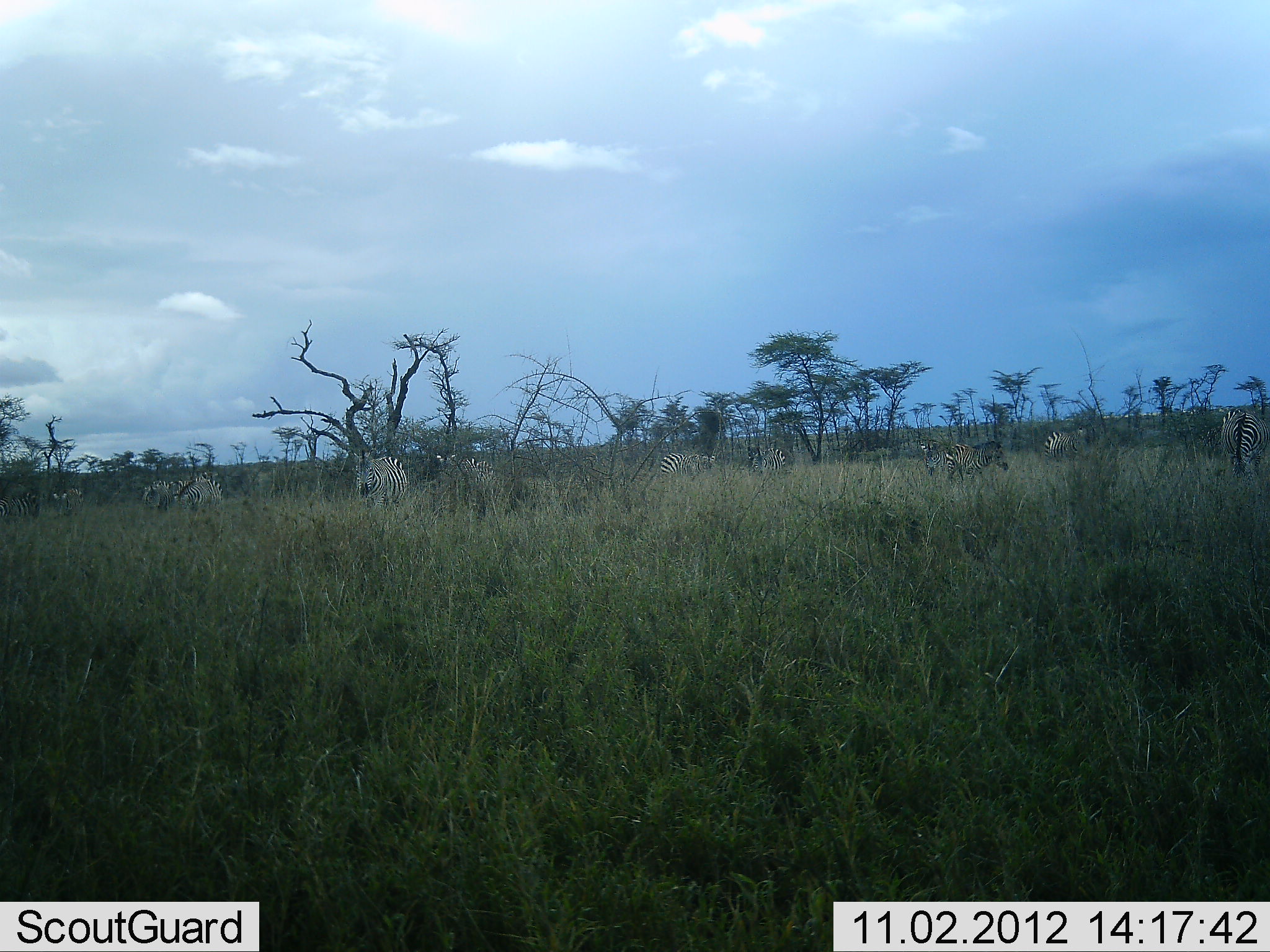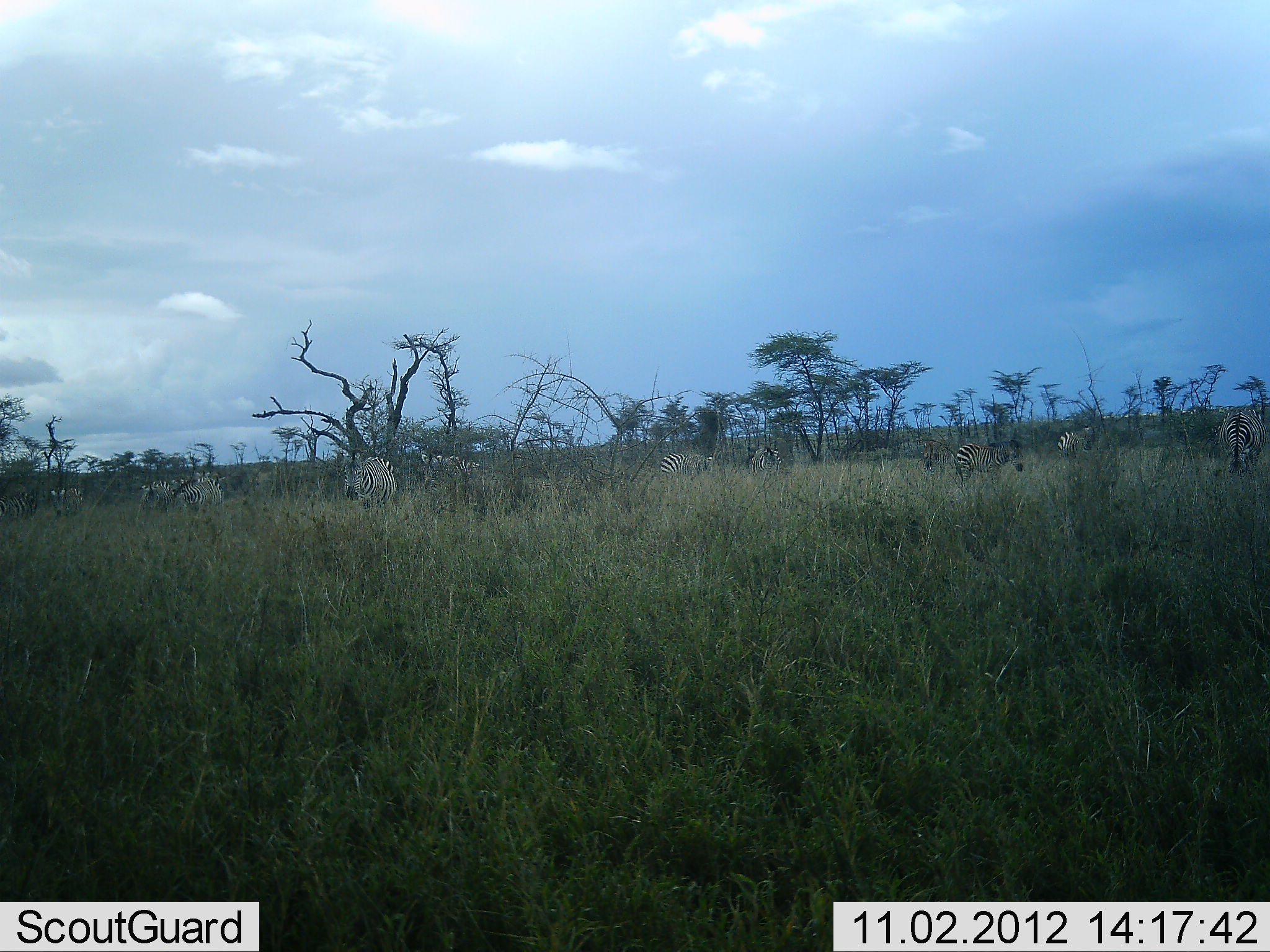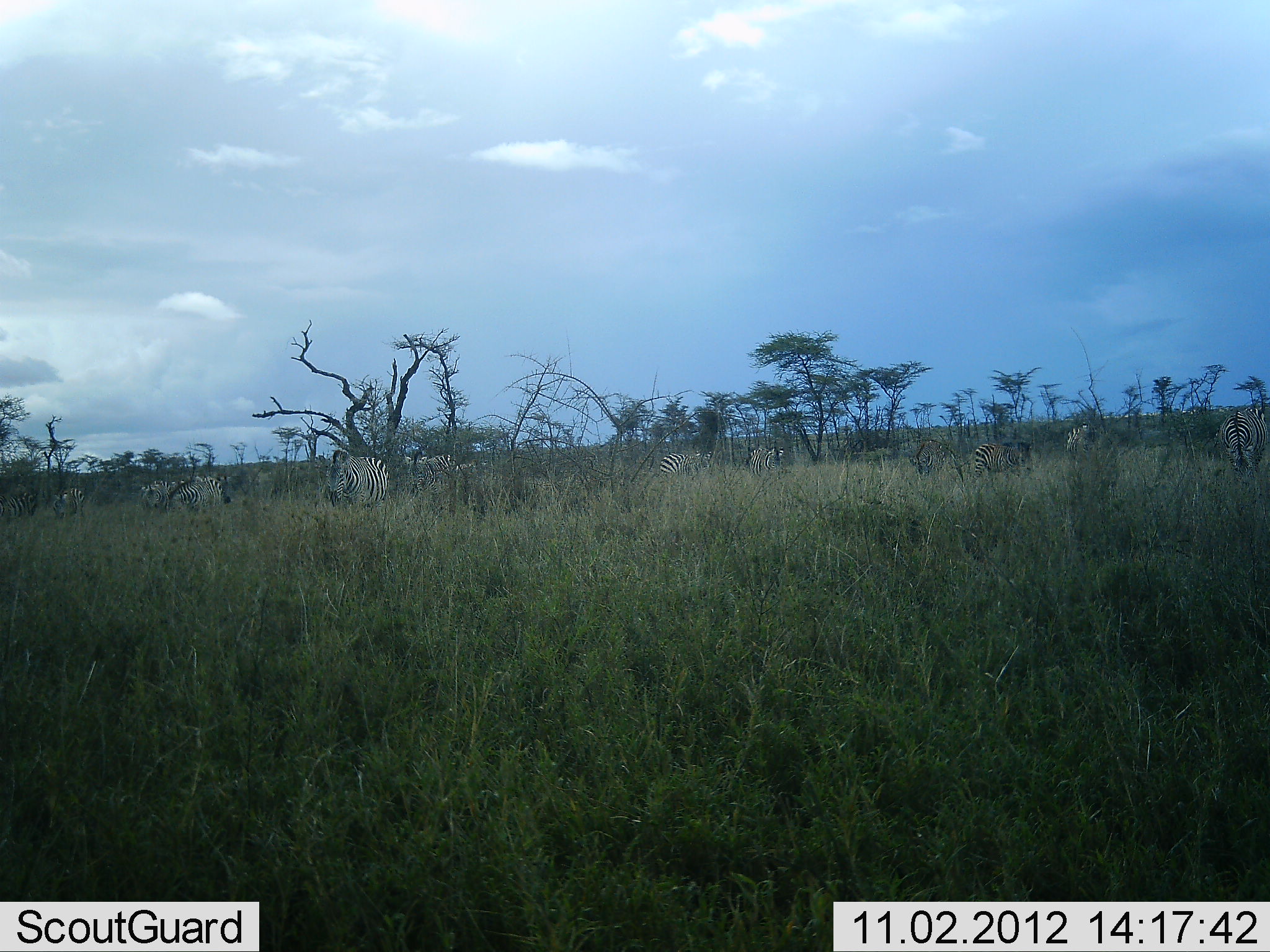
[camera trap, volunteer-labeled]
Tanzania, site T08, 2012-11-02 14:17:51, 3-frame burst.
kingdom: Animalia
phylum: Chordata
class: Mammalia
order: Perissodactyla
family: Equidae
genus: Equus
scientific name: Equus quagga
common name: plains zebra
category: zebra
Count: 11-50.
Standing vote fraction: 70%.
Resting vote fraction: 0%.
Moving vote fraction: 80%.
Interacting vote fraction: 0%.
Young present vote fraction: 0%.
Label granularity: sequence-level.